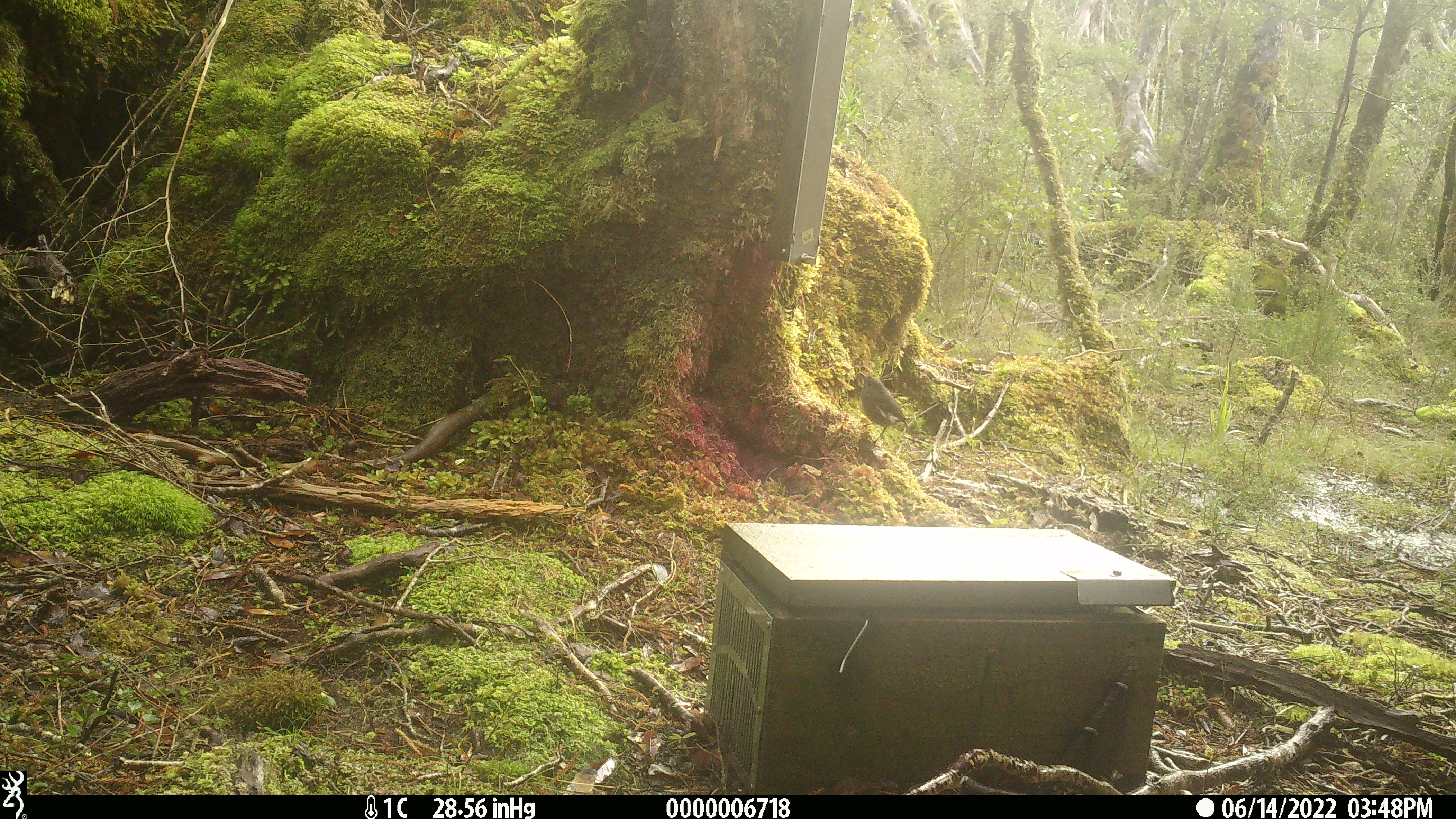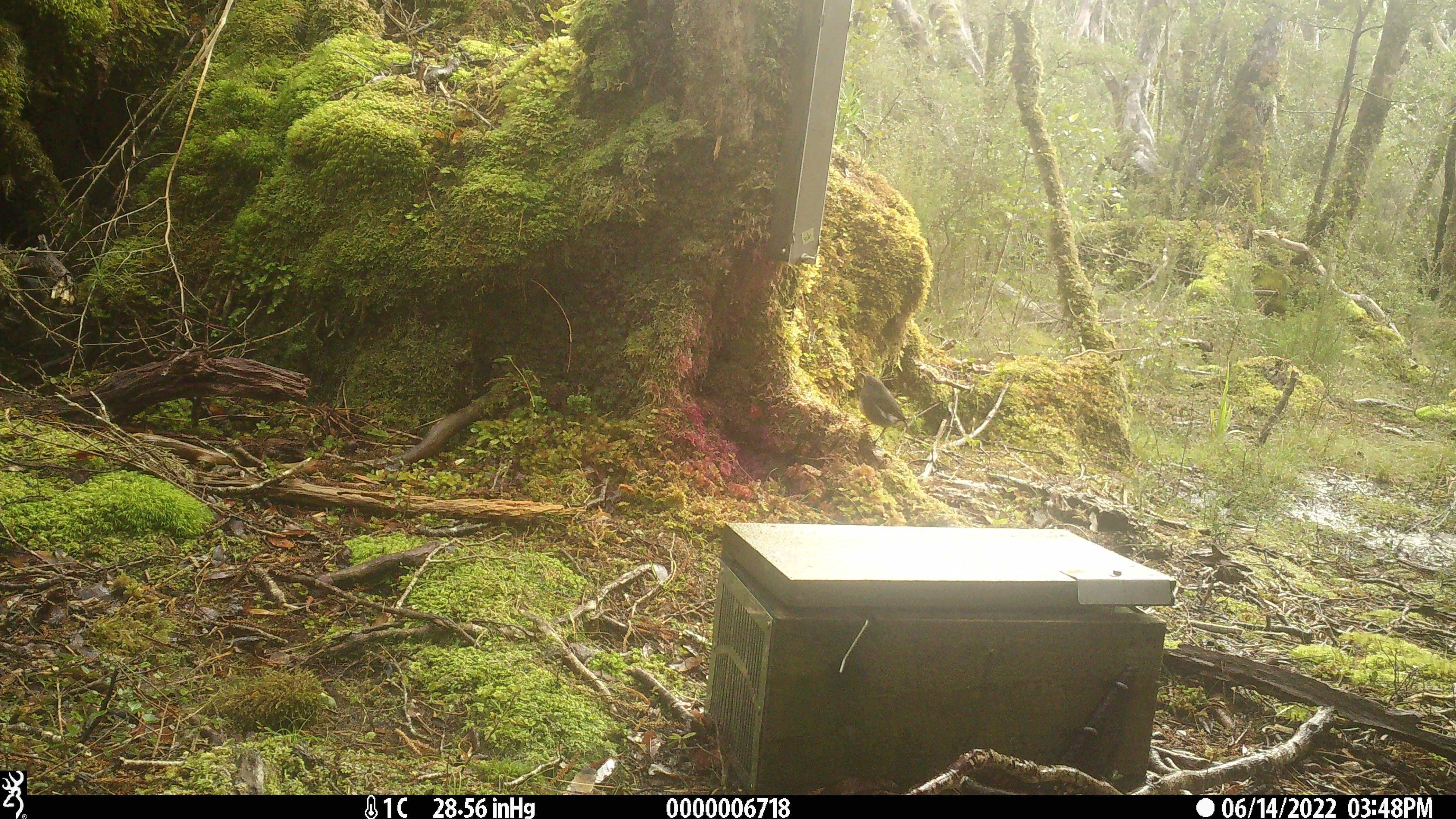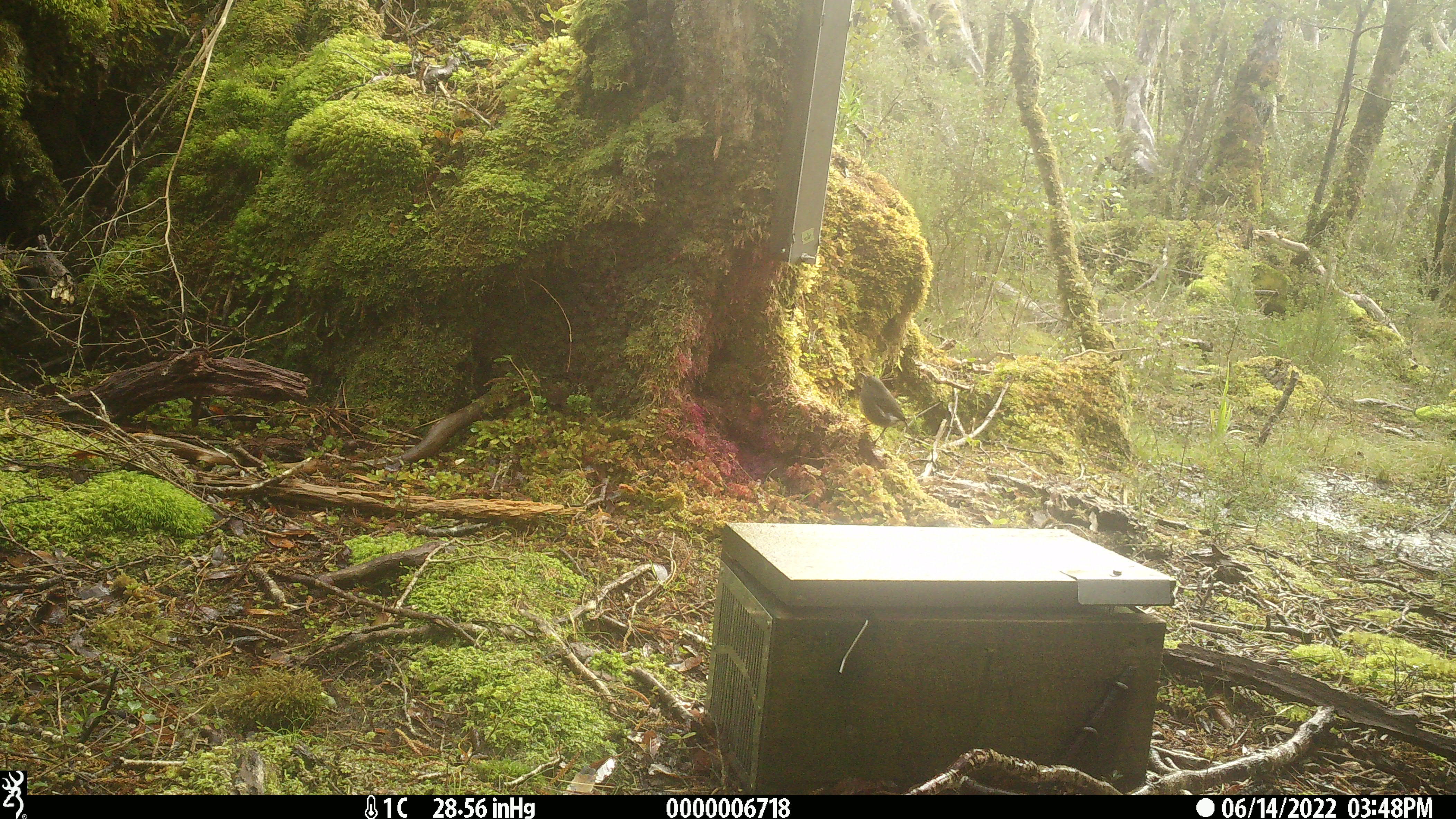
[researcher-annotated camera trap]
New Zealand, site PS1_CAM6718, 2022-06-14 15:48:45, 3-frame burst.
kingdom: Animalia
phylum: Chordata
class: Aves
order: Passeriformes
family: Petroicidae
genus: Petroica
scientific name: Petroica australis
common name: new zealand robin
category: robin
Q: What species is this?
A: Robin (new zealand robin) (Petroica australis).